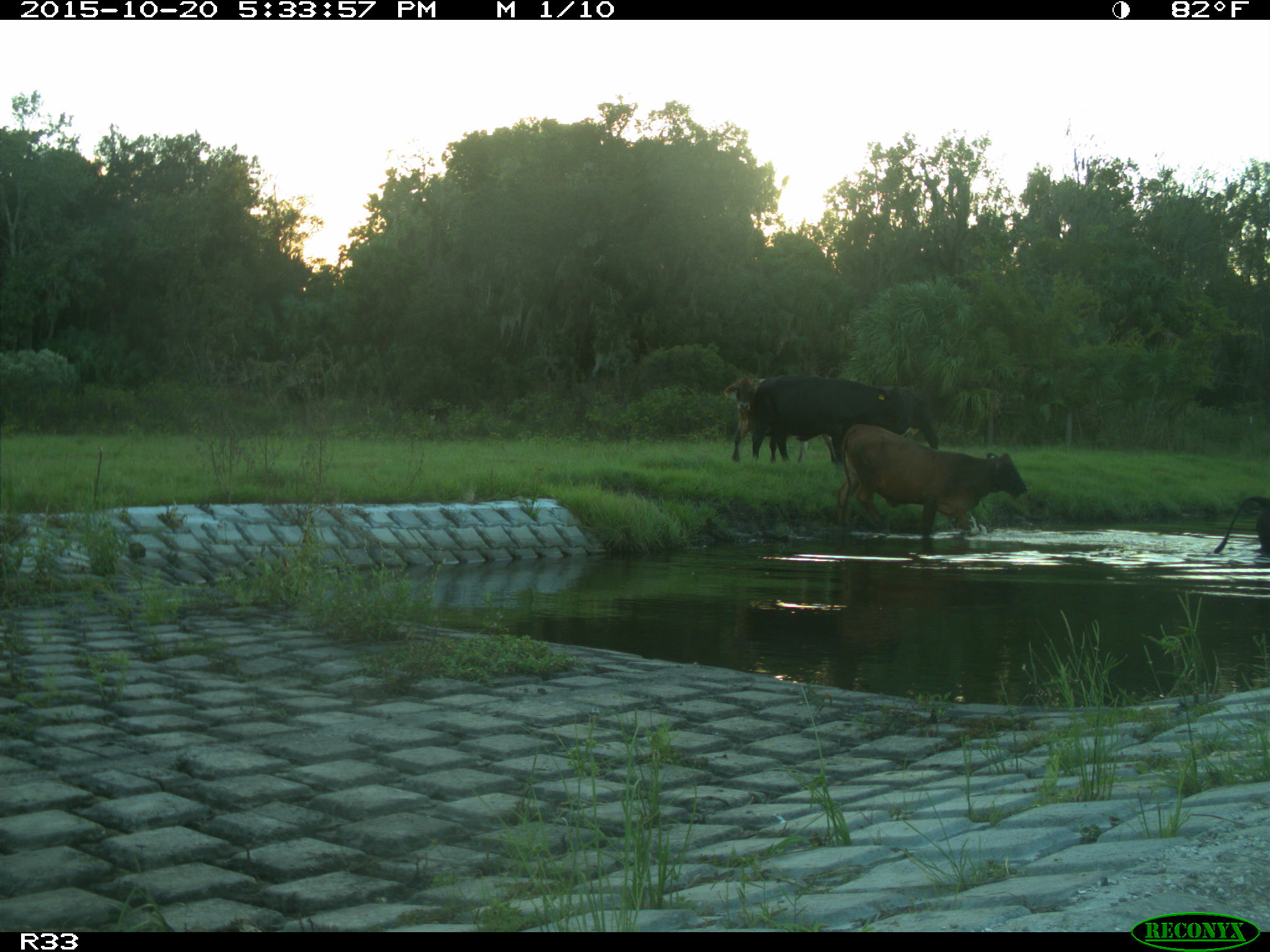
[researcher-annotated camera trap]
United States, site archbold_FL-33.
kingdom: Animalia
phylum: Chordata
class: Mammalia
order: Artiodactyla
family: Bovidae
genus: Bos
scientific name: Bos taurus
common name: domestic cow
Bos taurus (domestic cow).